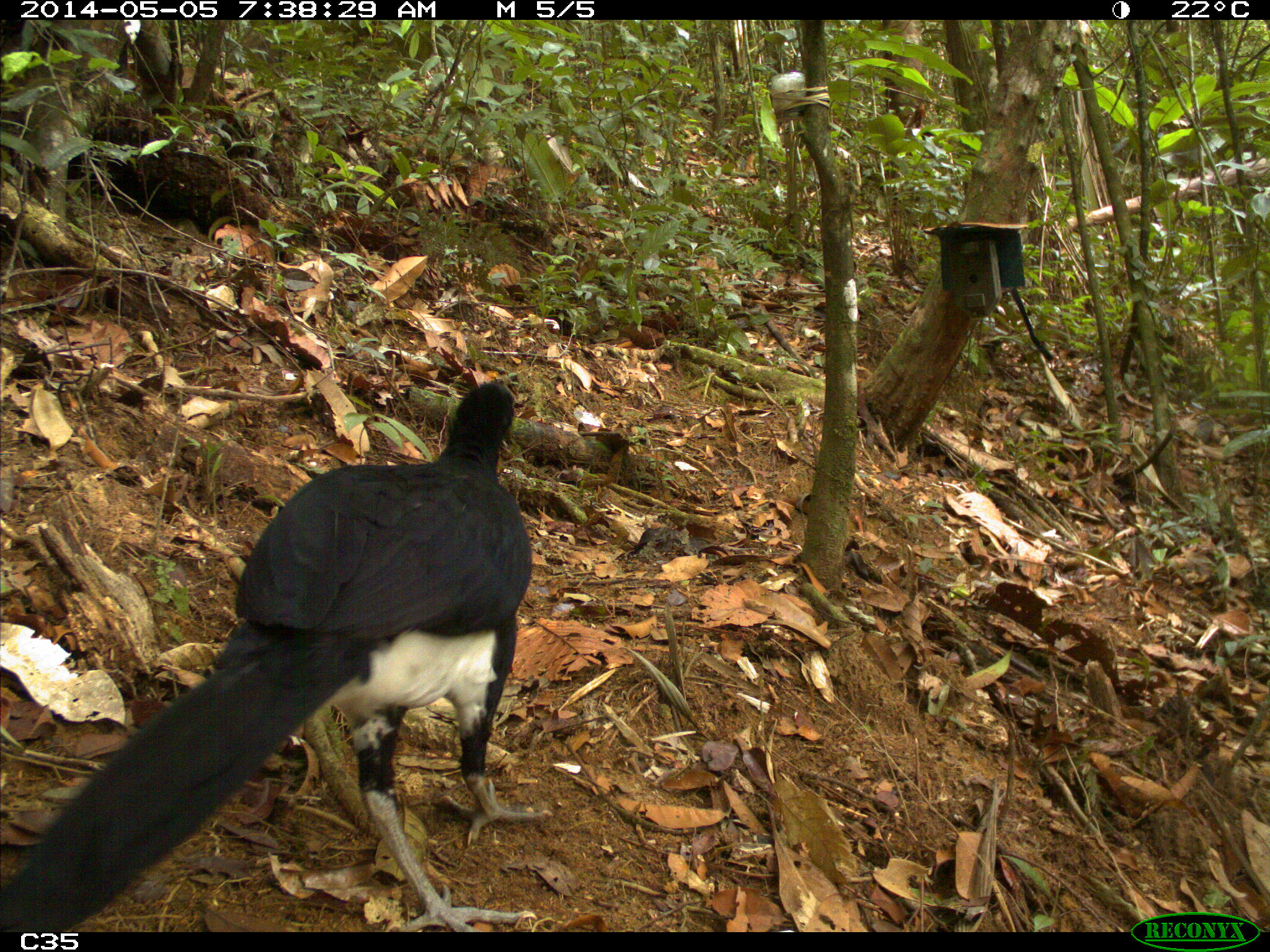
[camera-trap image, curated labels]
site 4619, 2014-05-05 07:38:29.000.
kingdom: Animalia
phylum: Chordata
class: Aves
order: Galliformes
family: Cracidae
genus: Crax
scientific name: Crax alector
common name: black curassow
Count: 1.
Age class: adult.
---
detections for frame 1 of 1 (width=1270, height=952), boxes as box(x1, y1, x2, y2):
crax alector: box(0, 382, 552, 932)